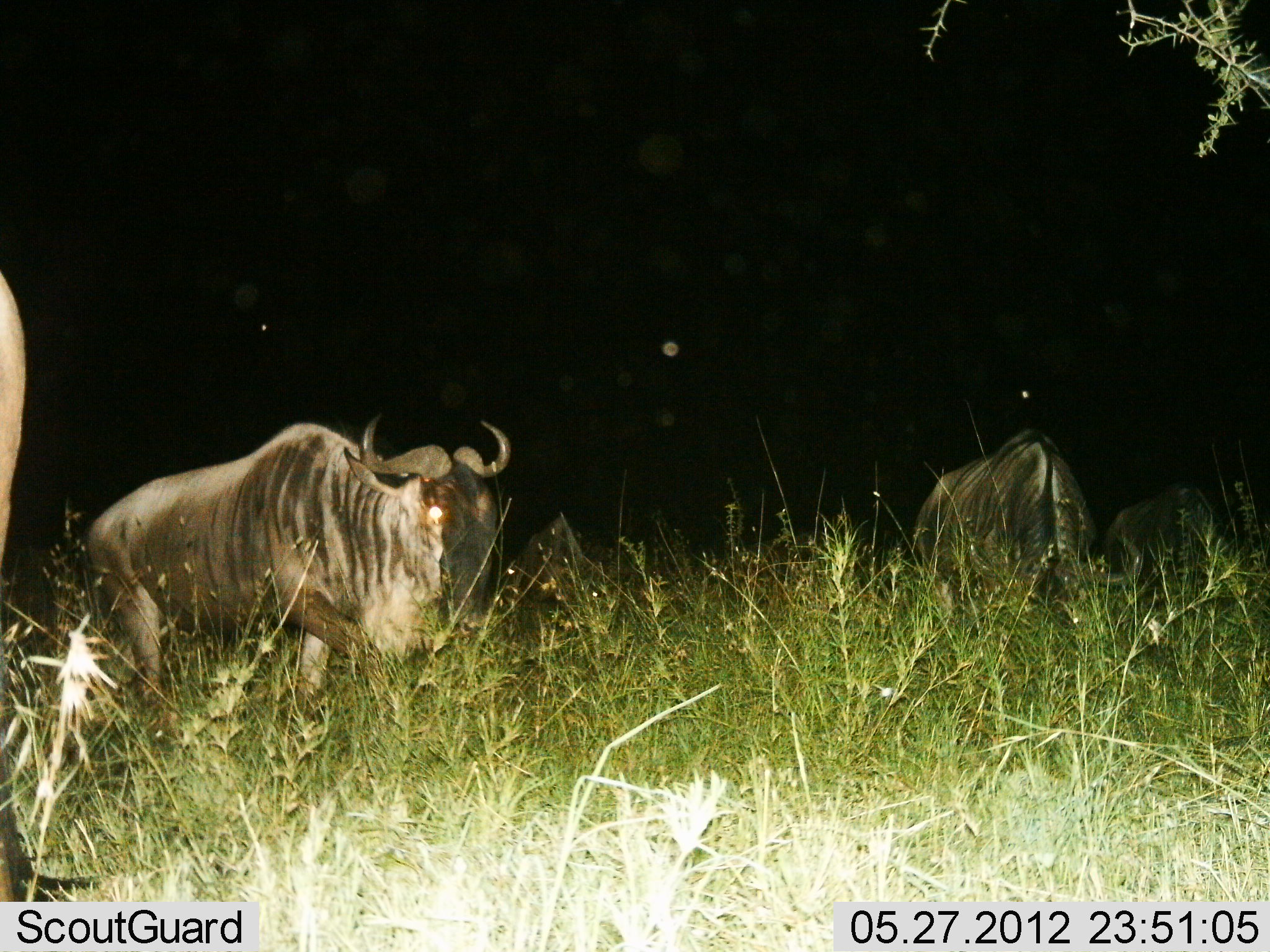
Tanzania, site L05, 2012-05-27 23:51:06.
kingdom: Animalia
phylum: Chordata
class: Mammalia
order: Artiodactyla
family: Bovidae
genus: Connochaetes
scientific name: Connochaetes taurinus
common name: blue wildebeest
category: wildebeest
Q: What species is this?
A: Wildebeest (blue wildebeest) (Connochaetes taurinus).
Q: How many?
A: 4.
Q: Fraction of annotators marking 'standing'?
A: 50%.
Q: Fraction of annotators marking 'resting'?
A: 0%.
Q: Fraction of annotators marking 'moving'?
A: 10%.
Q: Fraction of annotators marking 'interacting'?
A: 0%.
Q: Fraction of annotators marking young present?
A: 0%.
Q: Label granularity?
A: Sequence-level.